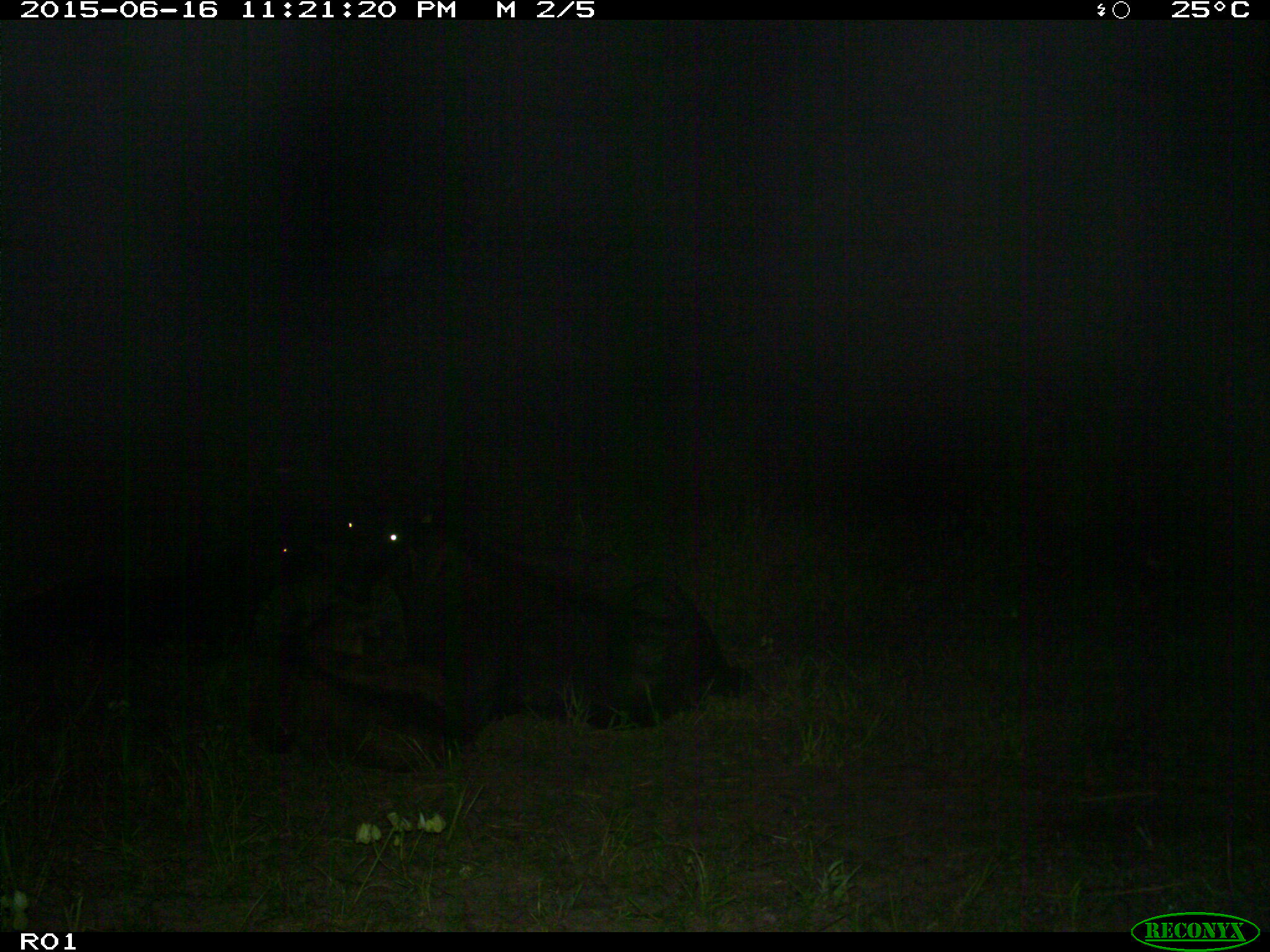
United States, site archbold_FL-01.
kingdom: Animalia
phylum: Chordata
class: Mammalia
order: Artiodactyla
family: Bovidae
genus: Bos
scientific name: Bos taurus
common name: domestic cow